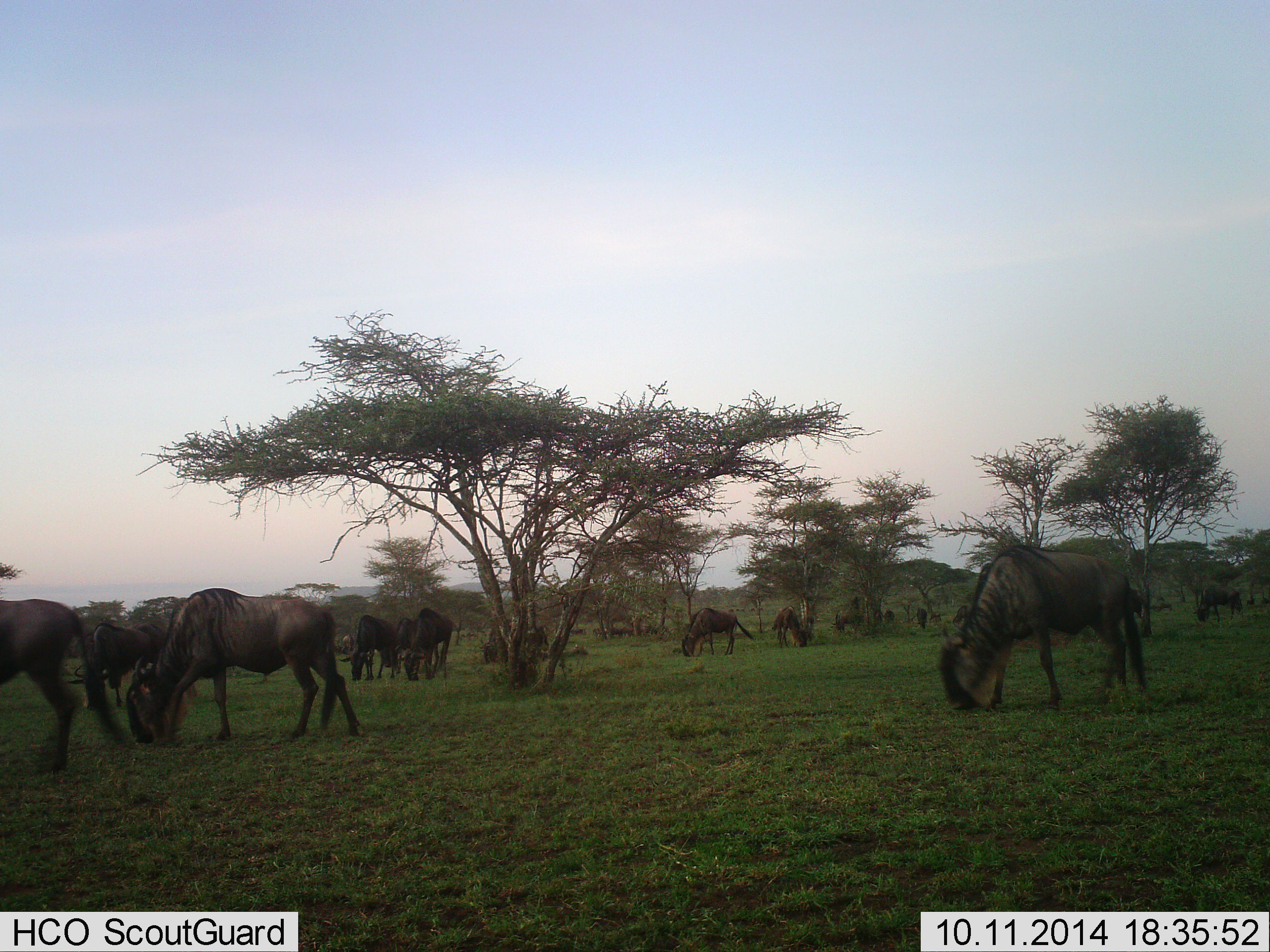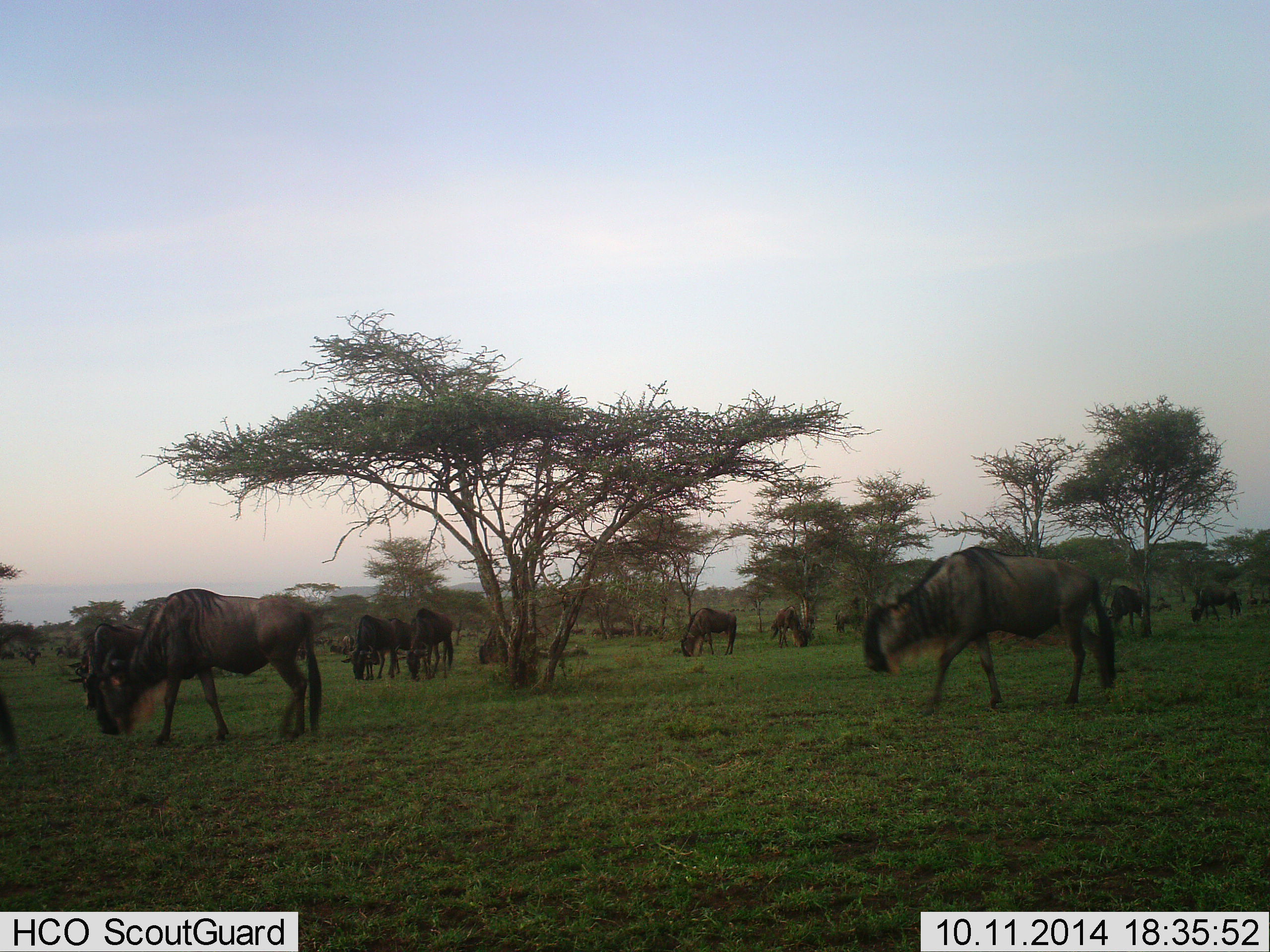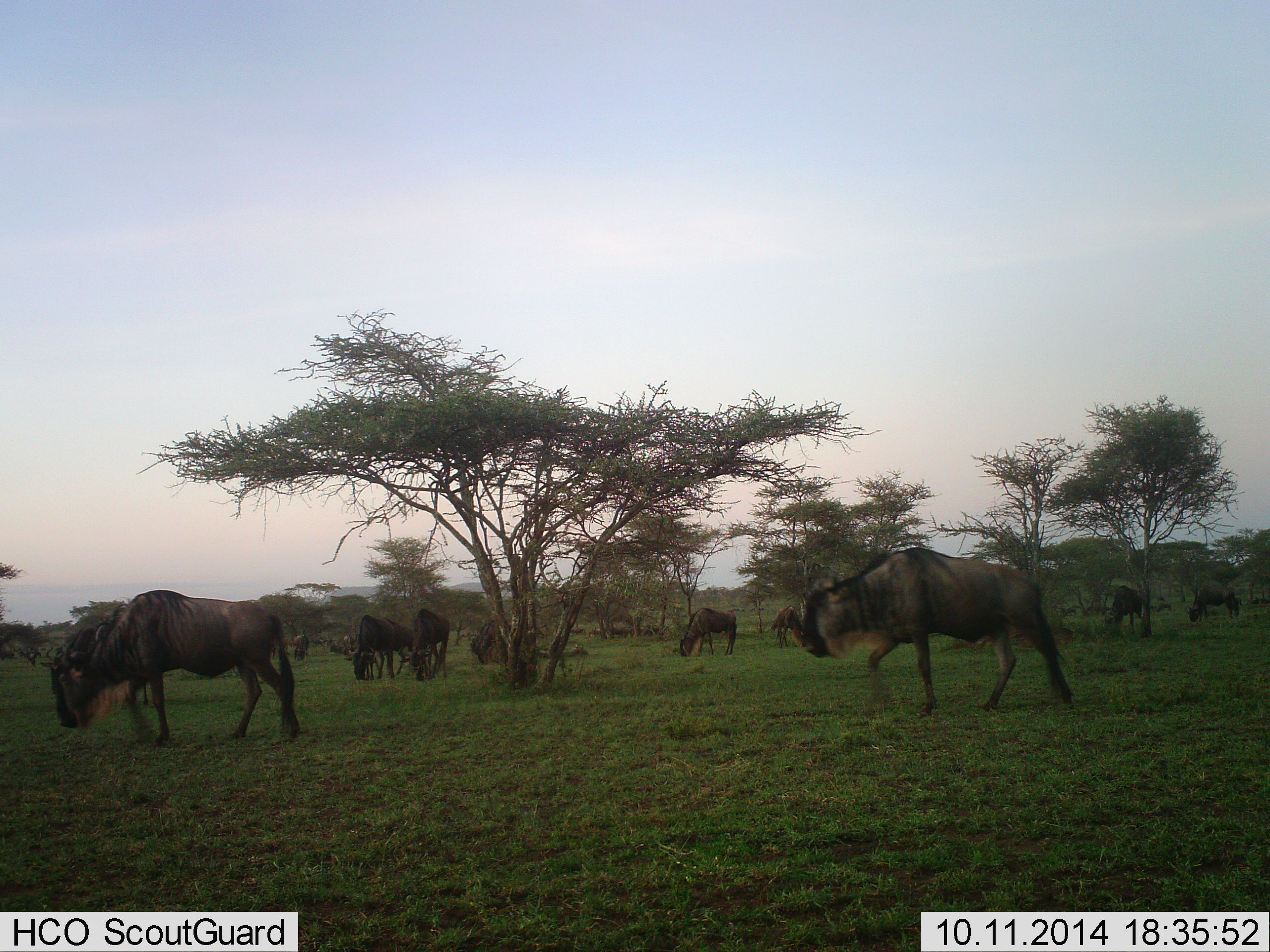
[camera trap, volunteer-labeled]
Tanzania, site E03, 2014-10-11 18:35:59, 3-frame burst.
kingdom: Animalia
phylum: Chordata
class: Mammalia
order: Artiodactyla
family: Bovidae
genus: Connochaetes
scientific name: Connochaetes taurinus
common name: blue wildebeest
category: wildebeest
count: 11-50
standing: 50%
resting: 0%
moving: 70%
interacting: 0%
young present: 0%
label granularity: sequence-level